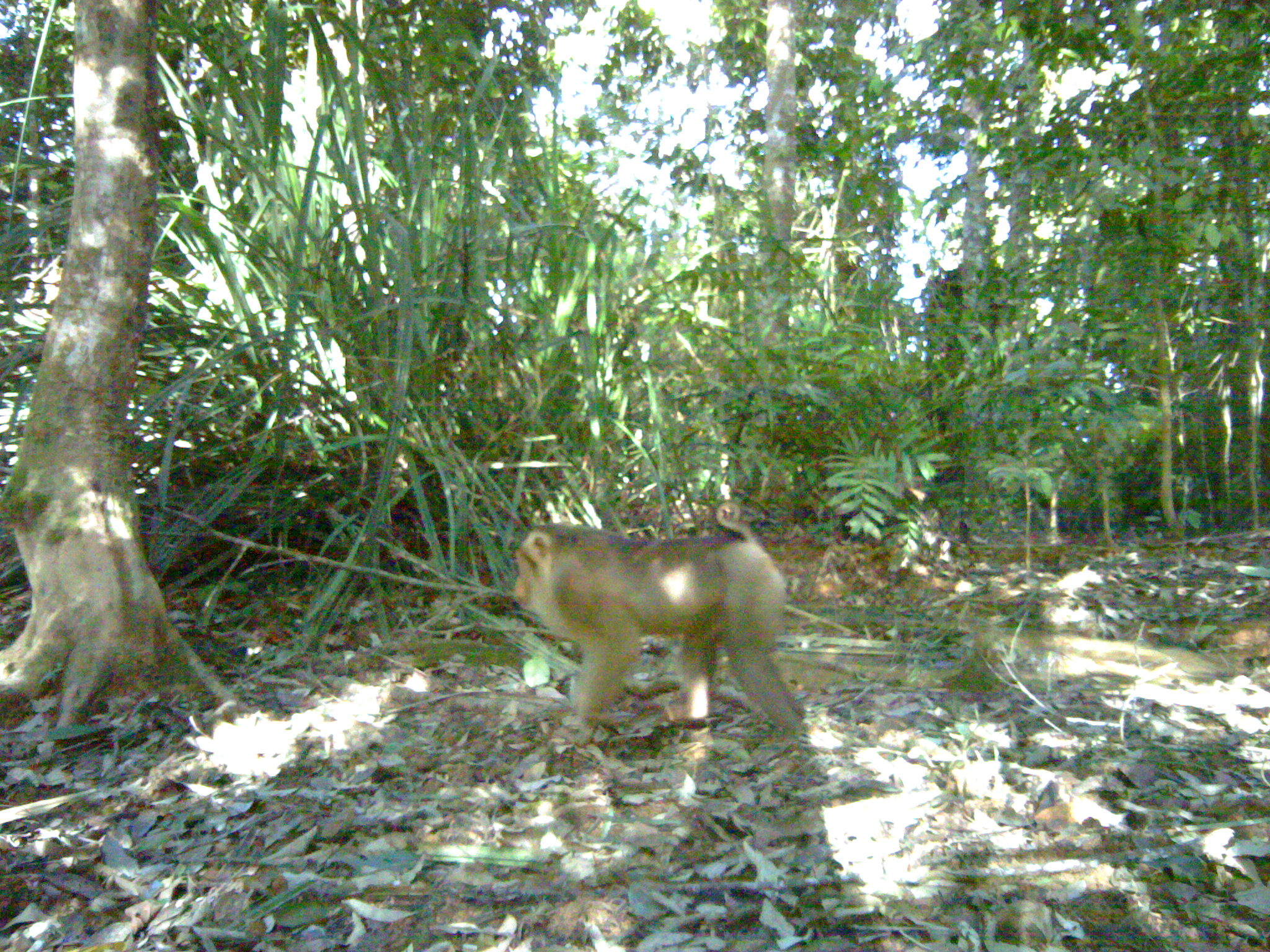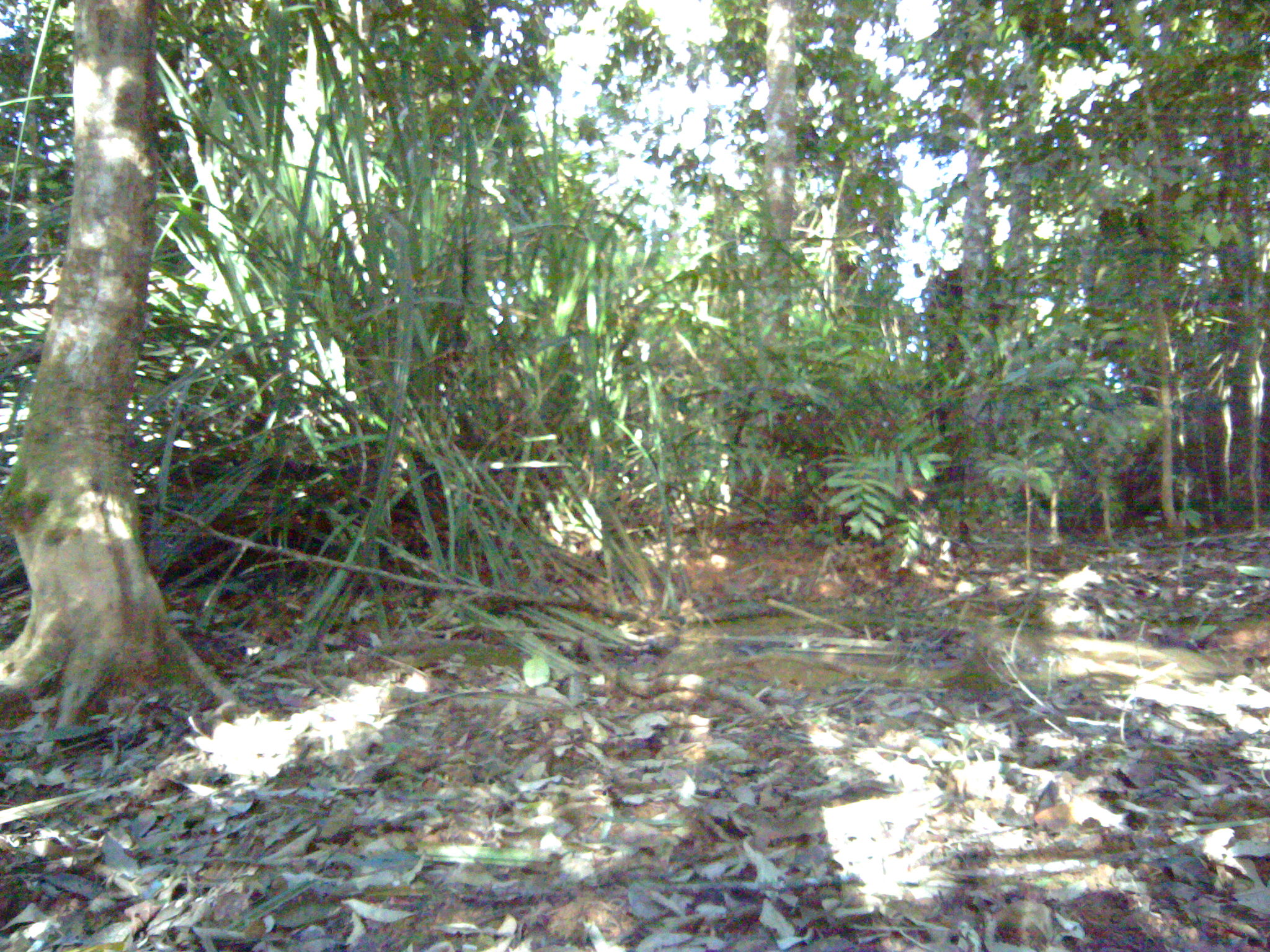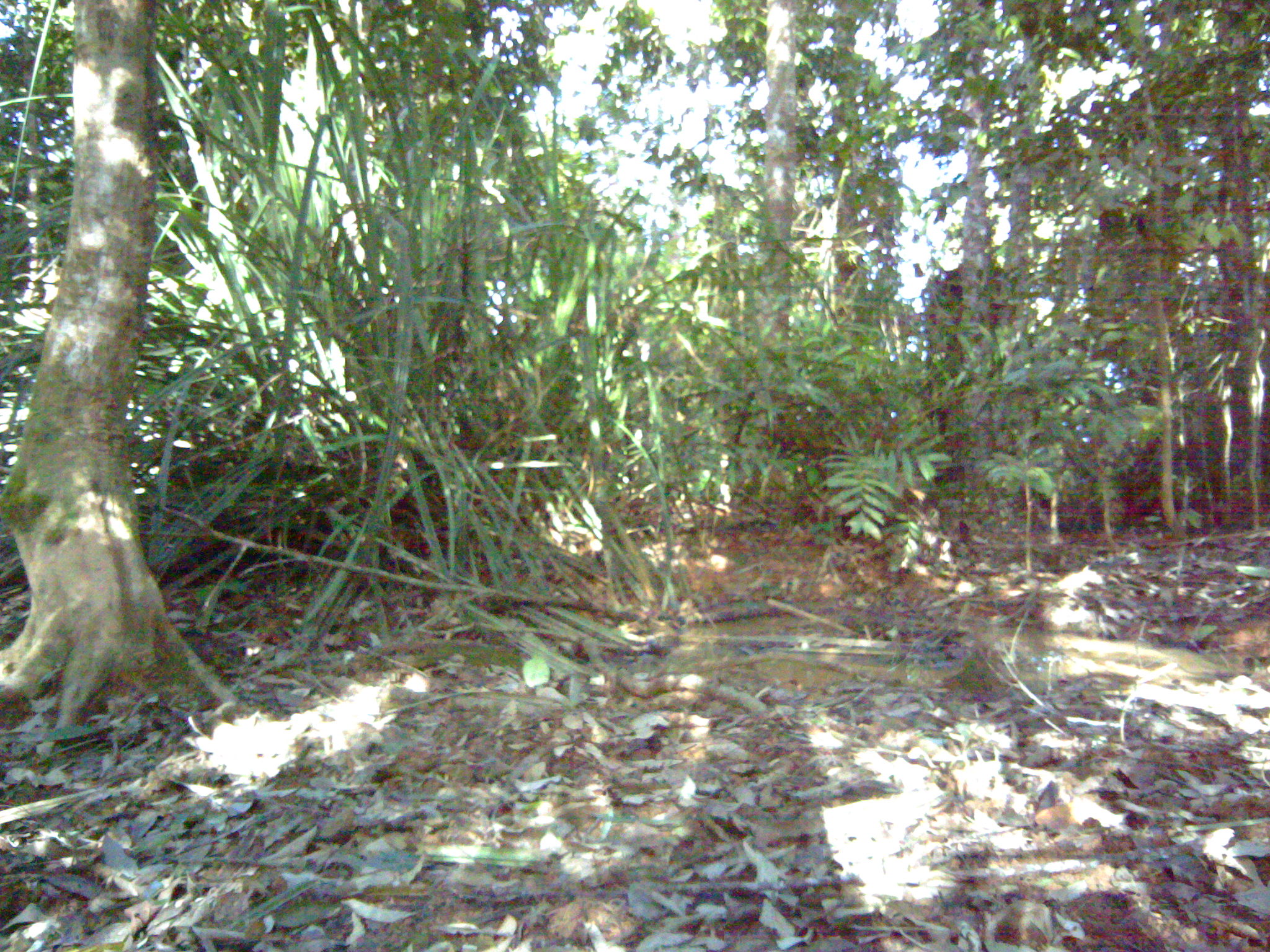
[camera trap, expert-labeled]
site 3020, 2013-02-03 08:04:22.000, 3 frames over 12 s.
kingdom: Animalia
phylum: Chordata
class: Mammalia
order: Primates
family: Cercopithecidae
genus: Macaca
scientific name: Macaca nemestrina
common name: southern pig-tailed macaque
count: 1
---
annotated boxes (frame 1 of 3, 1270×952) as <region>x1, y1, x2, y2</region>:
macaca nemestrina: <region>512, 500, 804, 747</region>